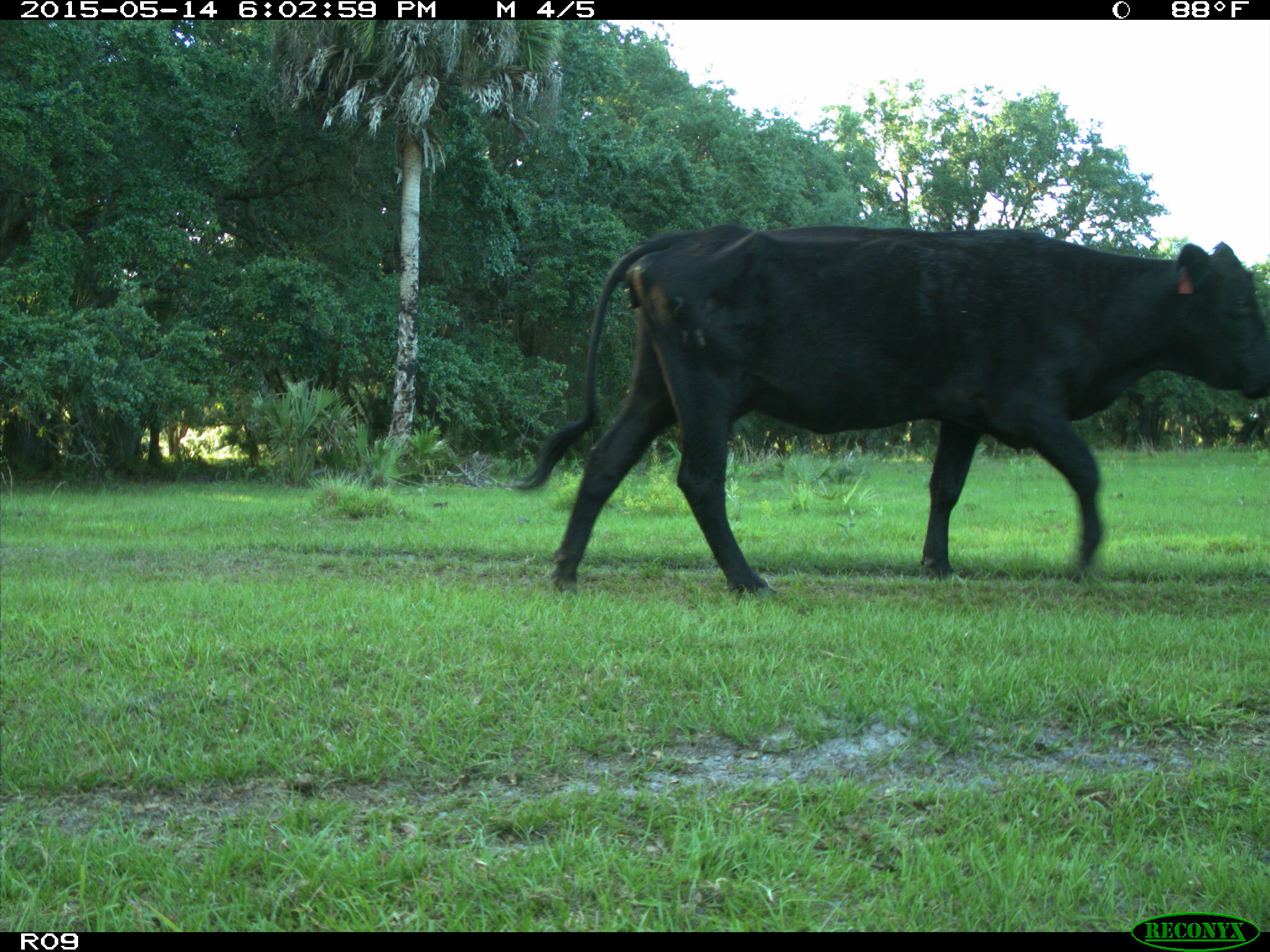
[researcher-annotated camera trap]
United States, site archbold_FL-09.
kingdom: Animalia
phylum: Chordata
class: Mammalia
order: Artiodactyla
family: Bovidae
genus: Bos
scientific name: Bos taurus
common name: domestic cow